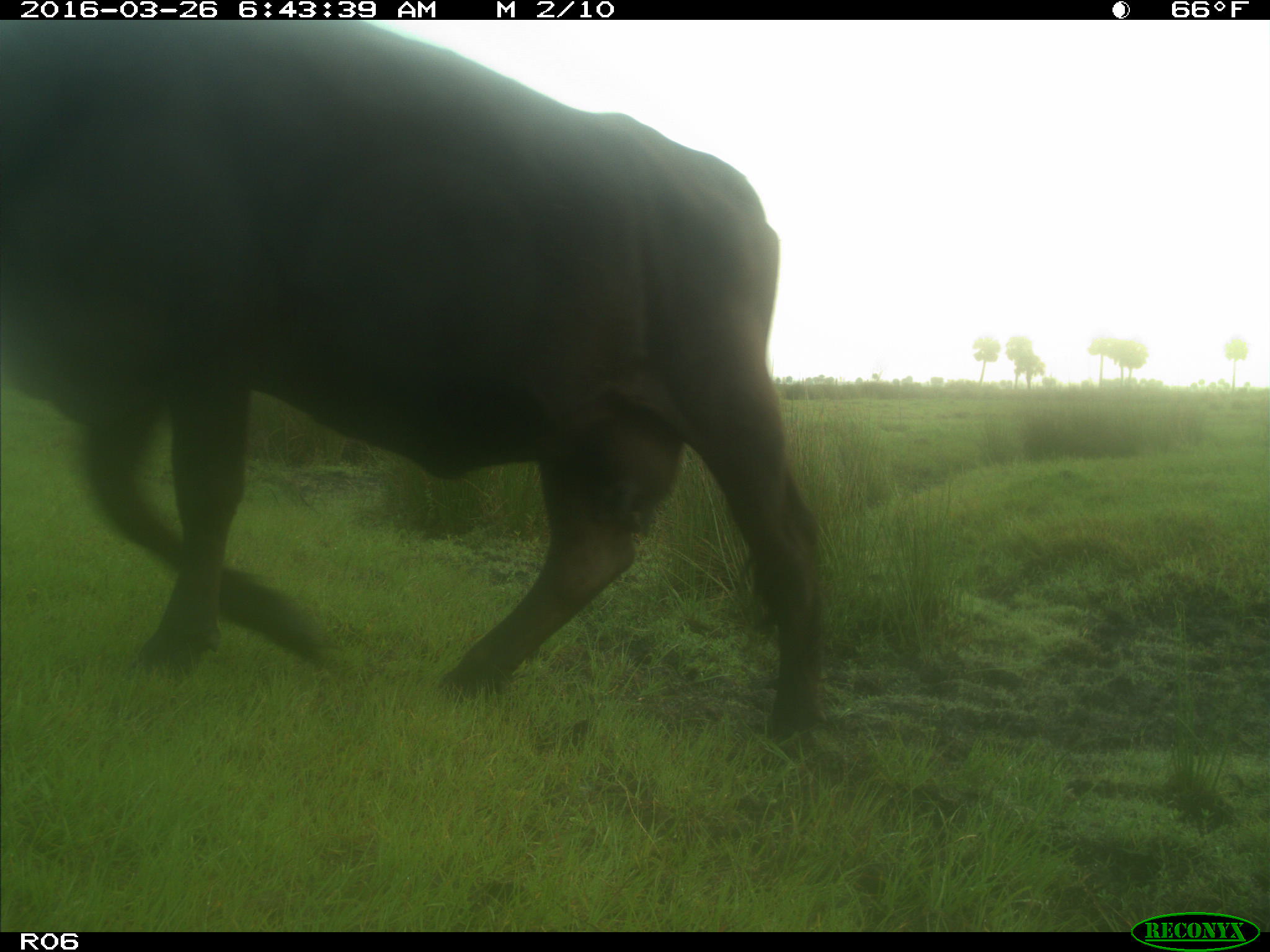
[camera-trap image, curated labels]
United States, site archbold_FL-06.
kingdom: Animalia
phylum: Chordata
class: Mammalia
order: Artiodactyla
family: Bovidae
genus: Bos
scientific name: Bos taurus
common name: domestic cow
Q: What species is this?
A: Bos taurus (domestic cow).